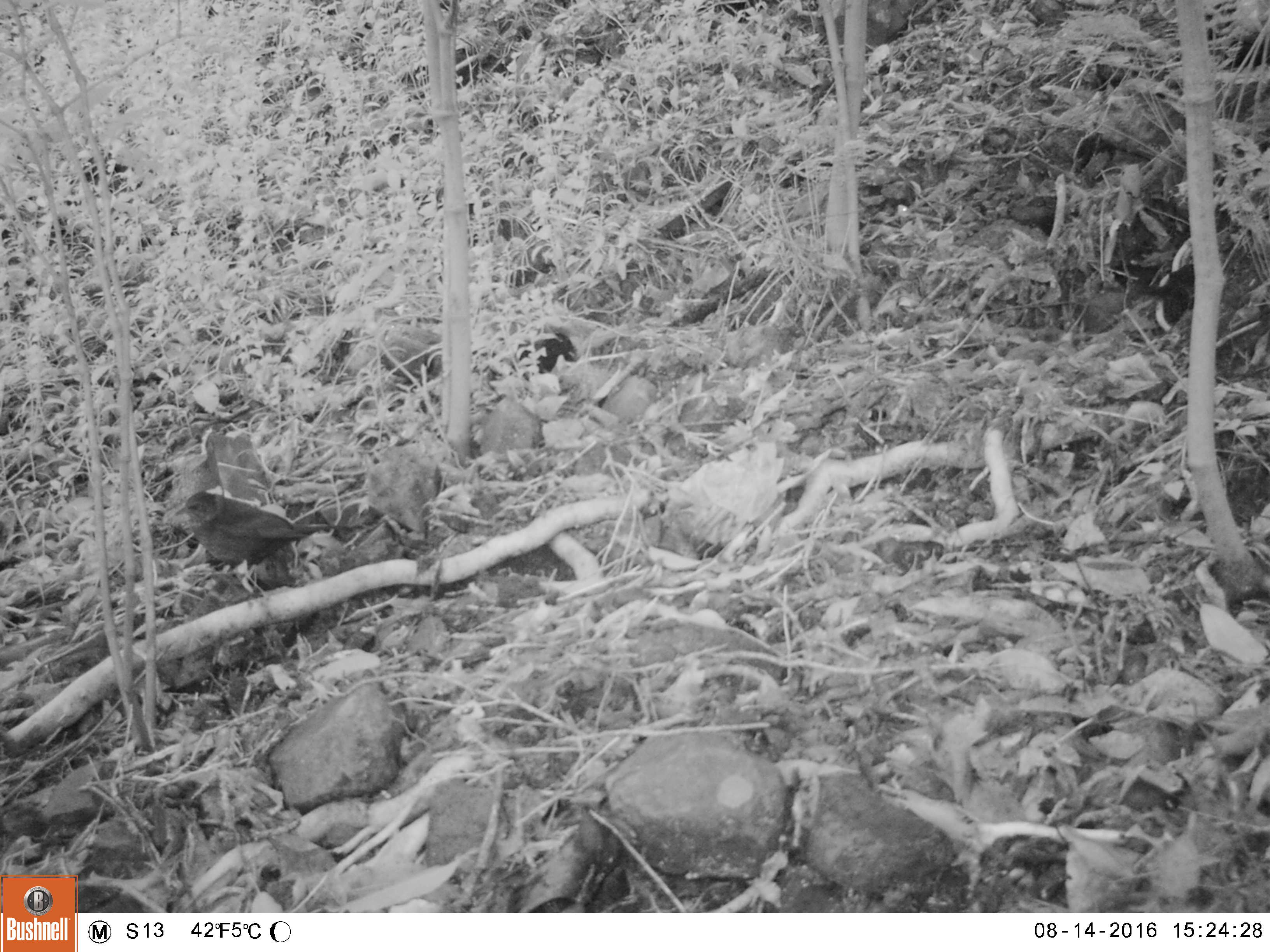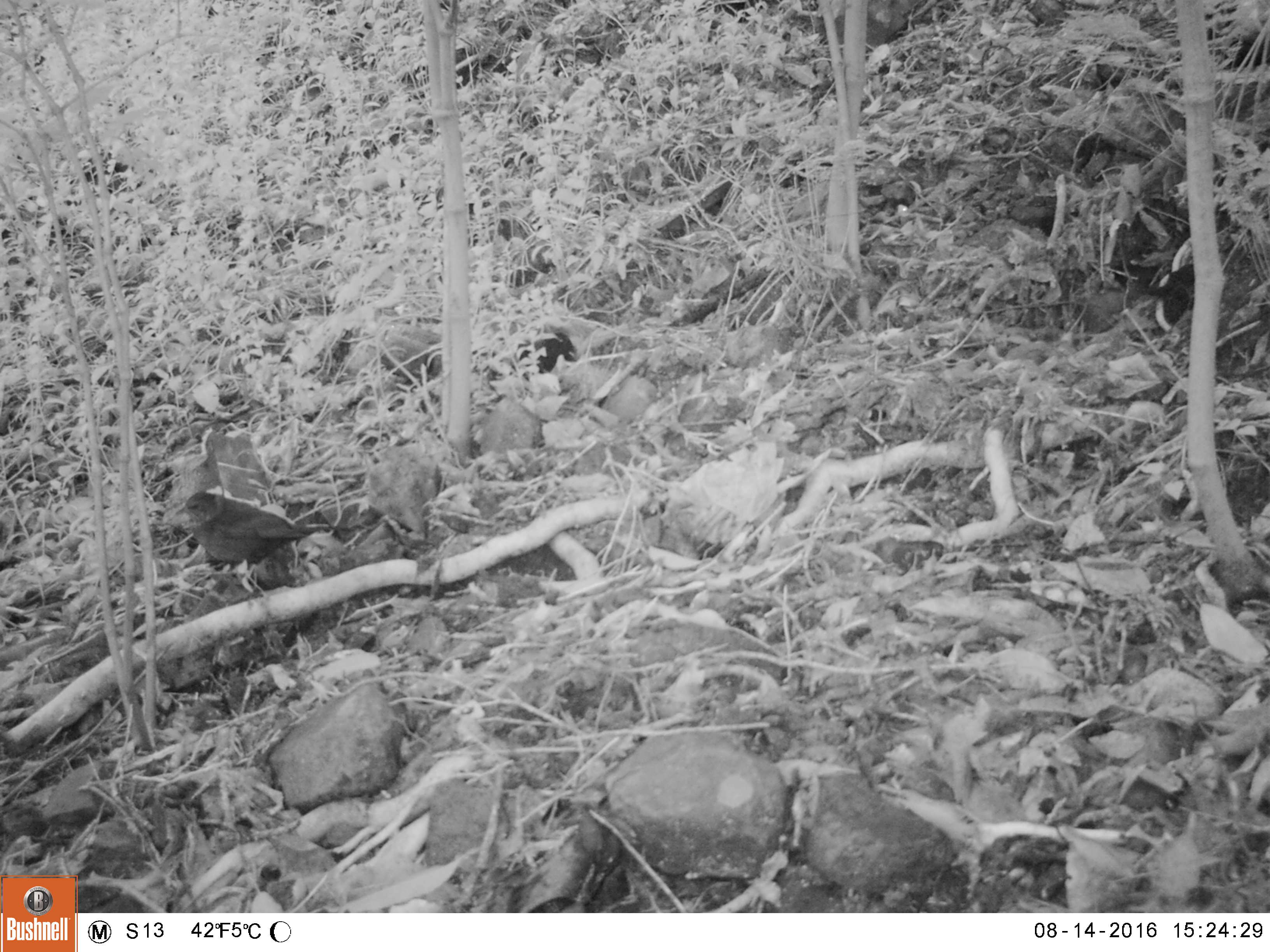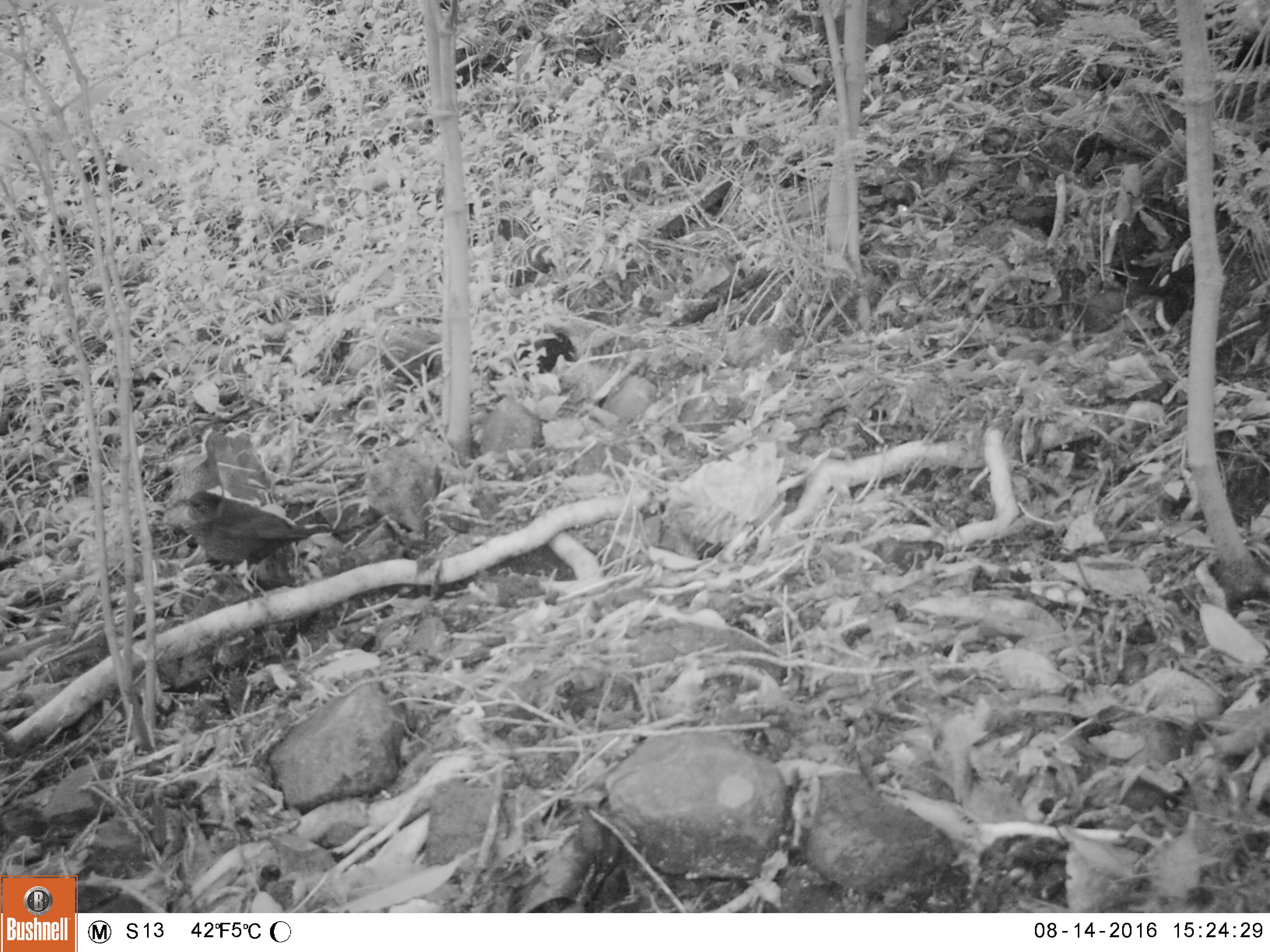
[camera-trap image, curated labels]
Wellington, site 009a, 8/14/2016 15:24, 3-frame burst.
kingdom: Animalia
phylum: Chordata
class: Aves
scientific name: Aves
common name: bird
Bird (Aves).